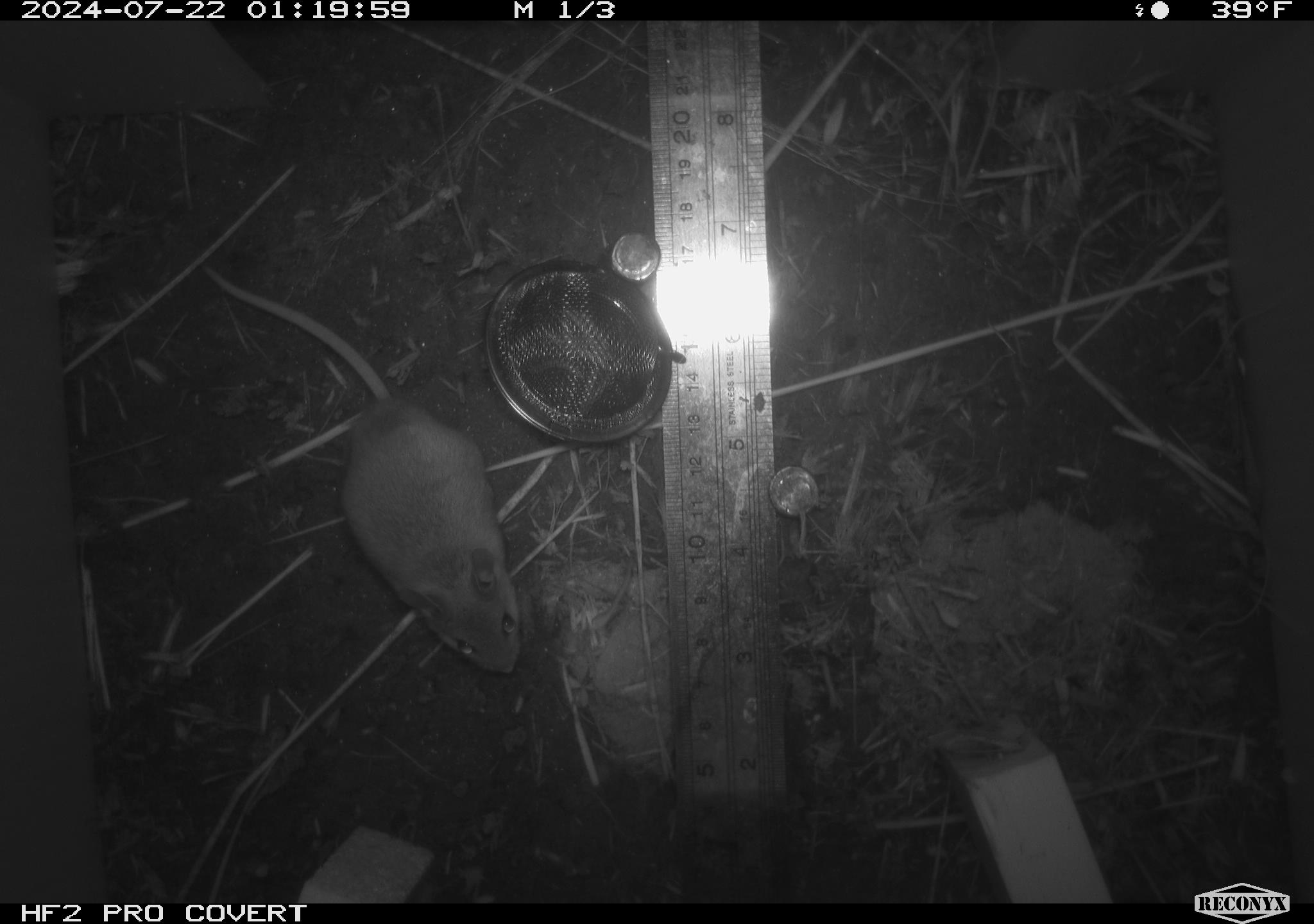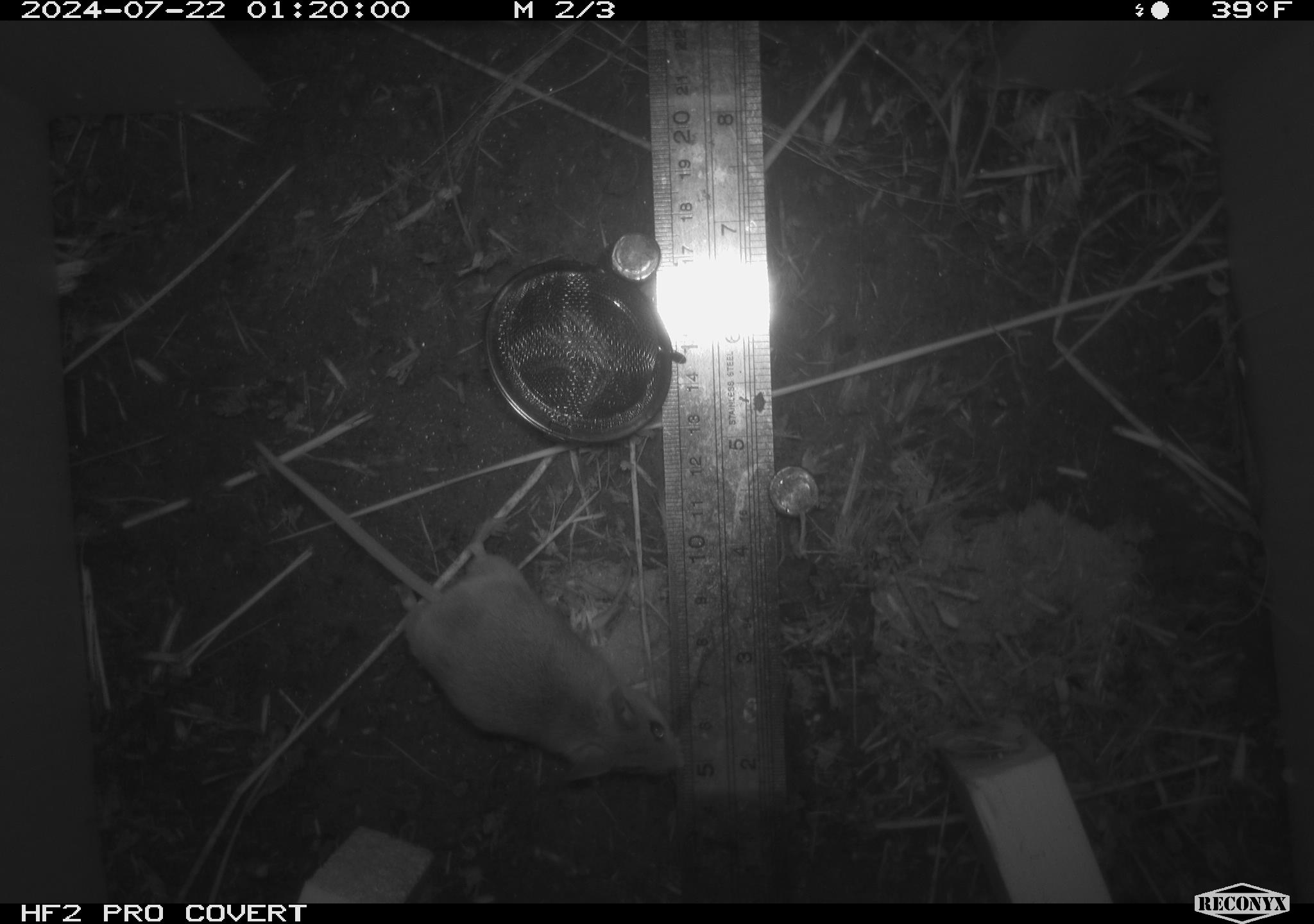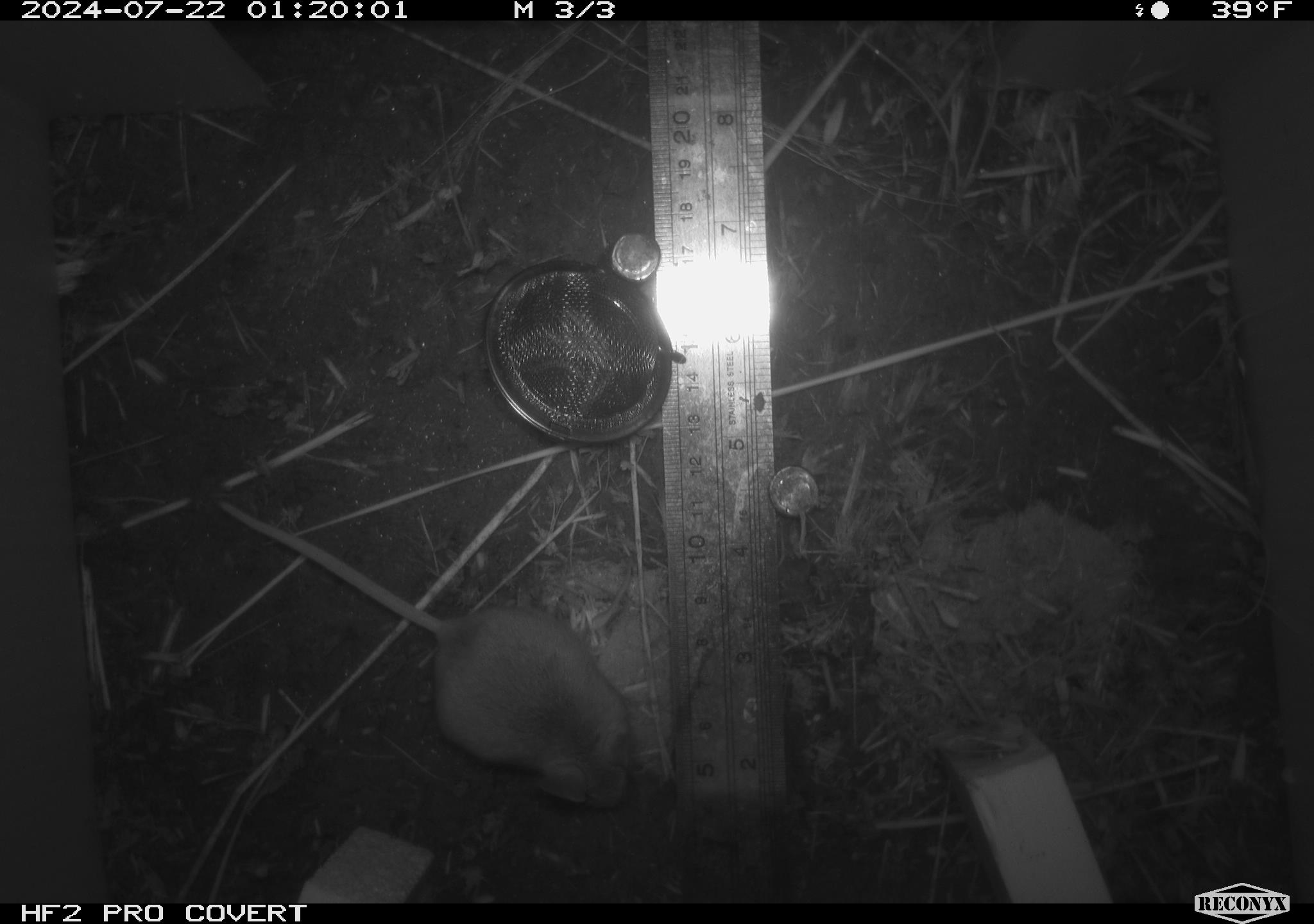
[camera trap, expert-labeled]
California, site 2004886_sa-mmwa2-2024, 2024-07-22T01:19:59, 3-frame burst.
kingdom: Animalia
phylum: Chordata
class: Mammalia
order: Rodentia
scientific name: Rodentia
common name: mouse species